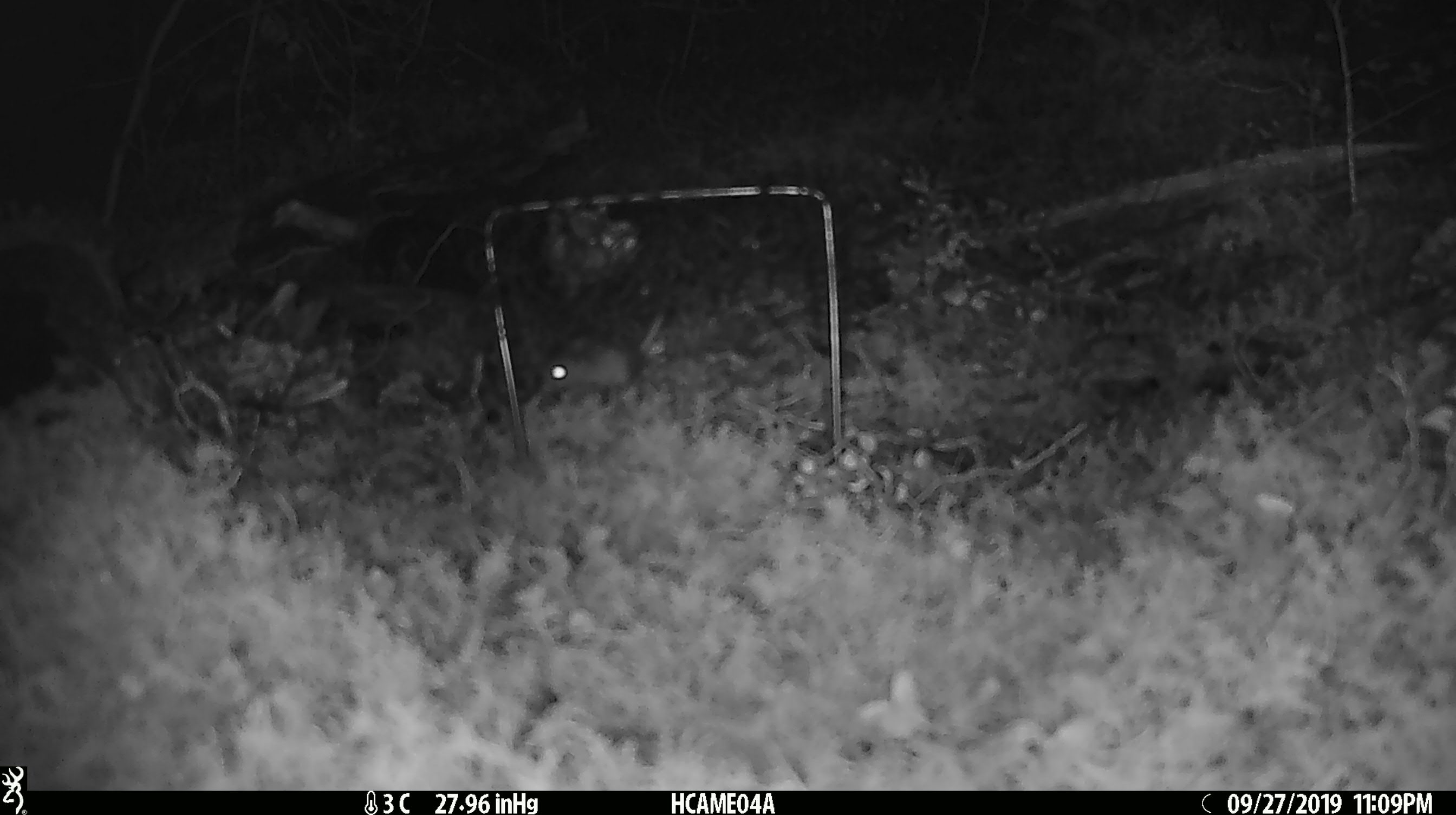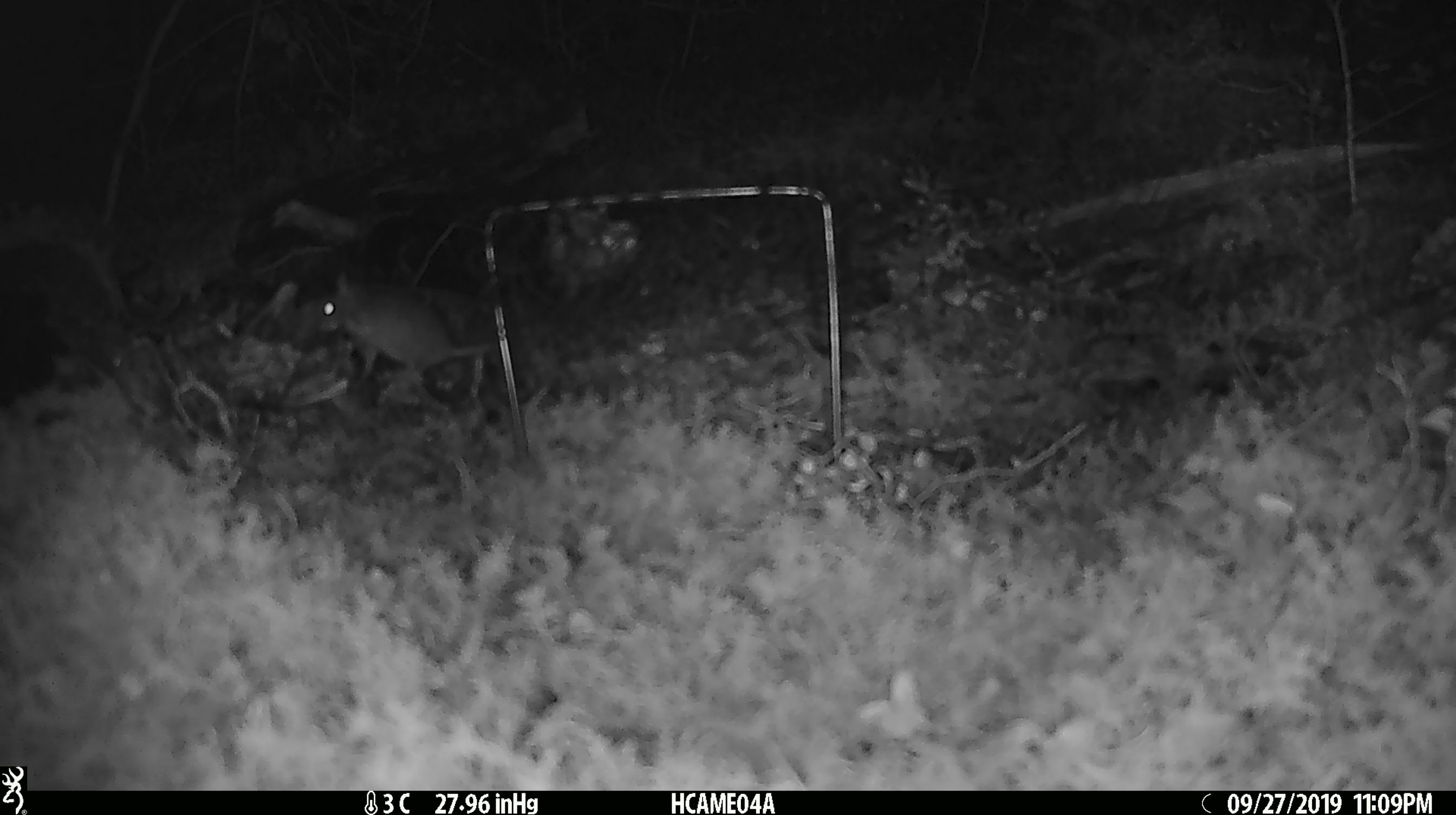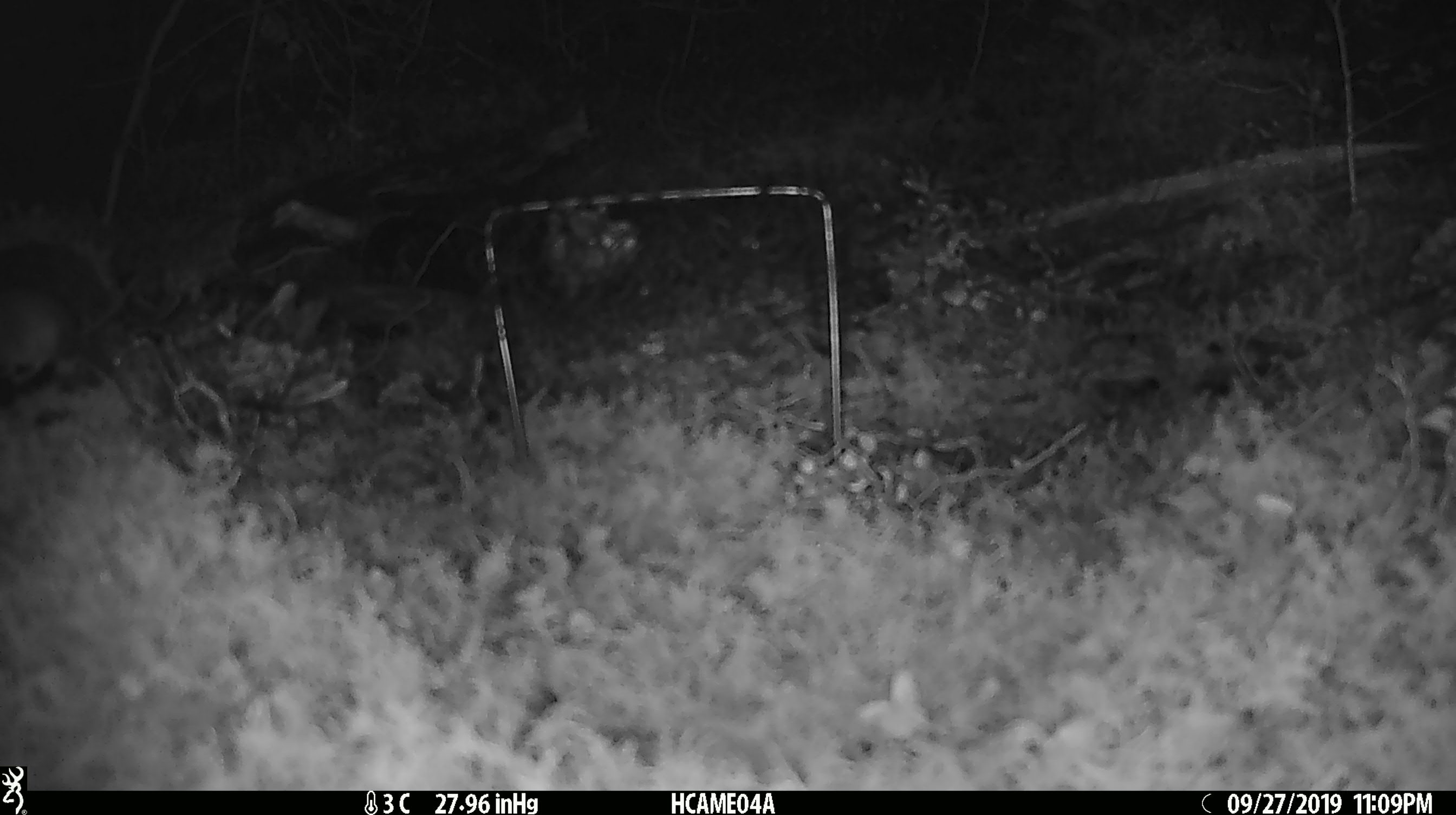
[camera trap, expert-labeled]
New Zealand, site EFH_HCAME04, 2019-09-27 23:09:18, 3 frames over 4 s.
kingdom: Animalia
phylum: Chordata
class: Mammalia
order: Rodentia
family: Muridae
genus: Mus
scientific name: Mus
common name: mouse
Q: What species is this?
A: Mouse (Mus).